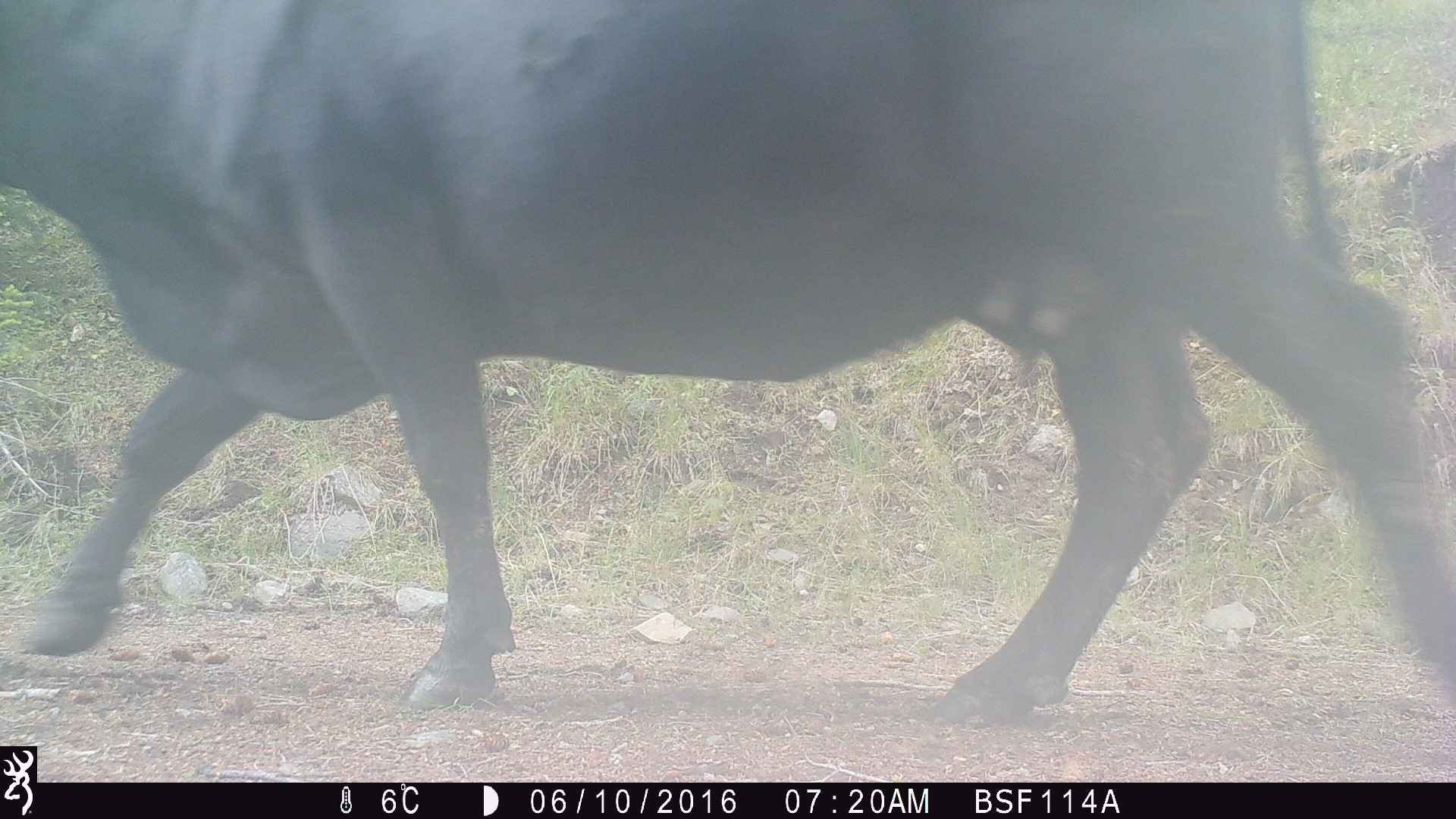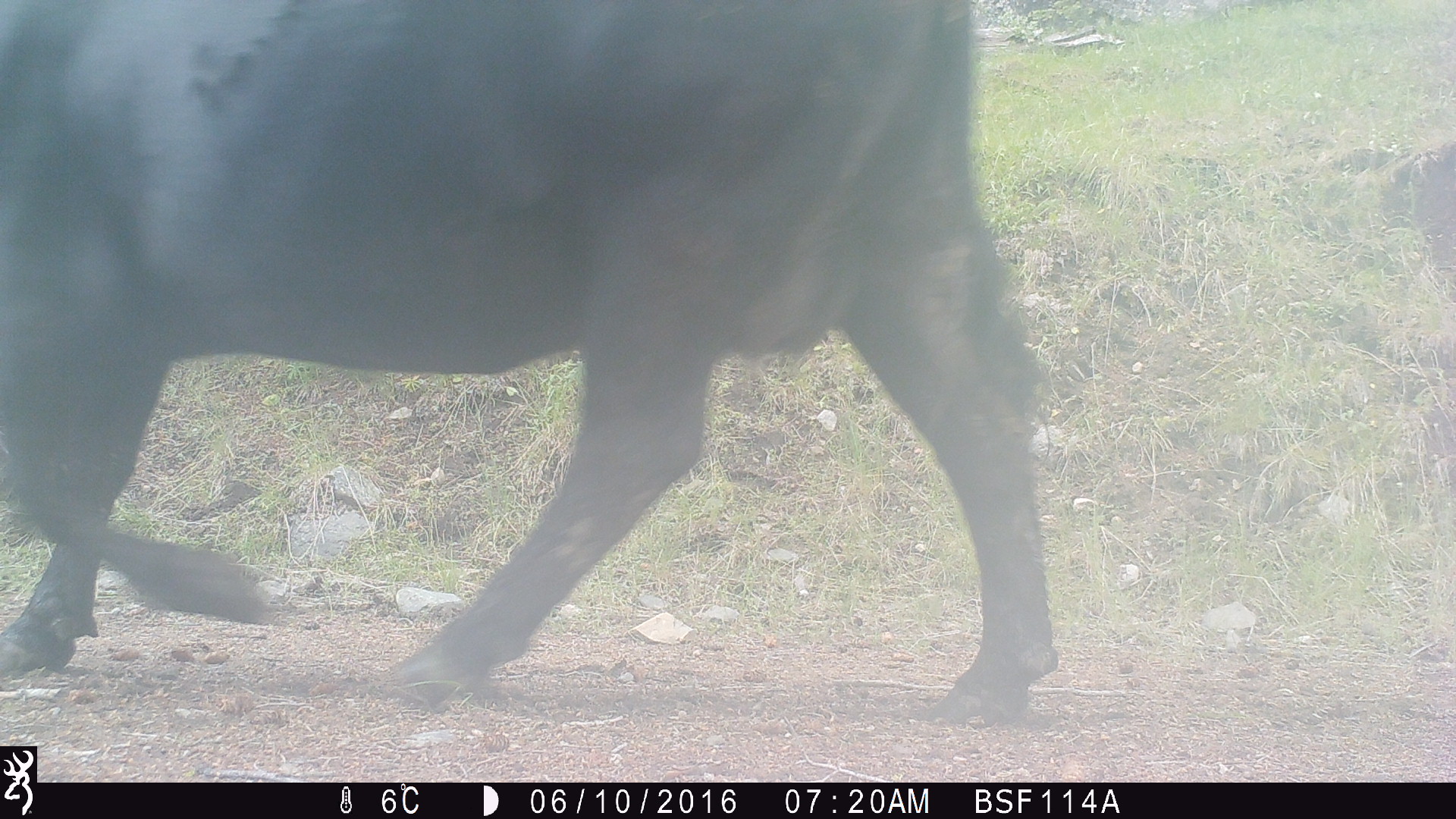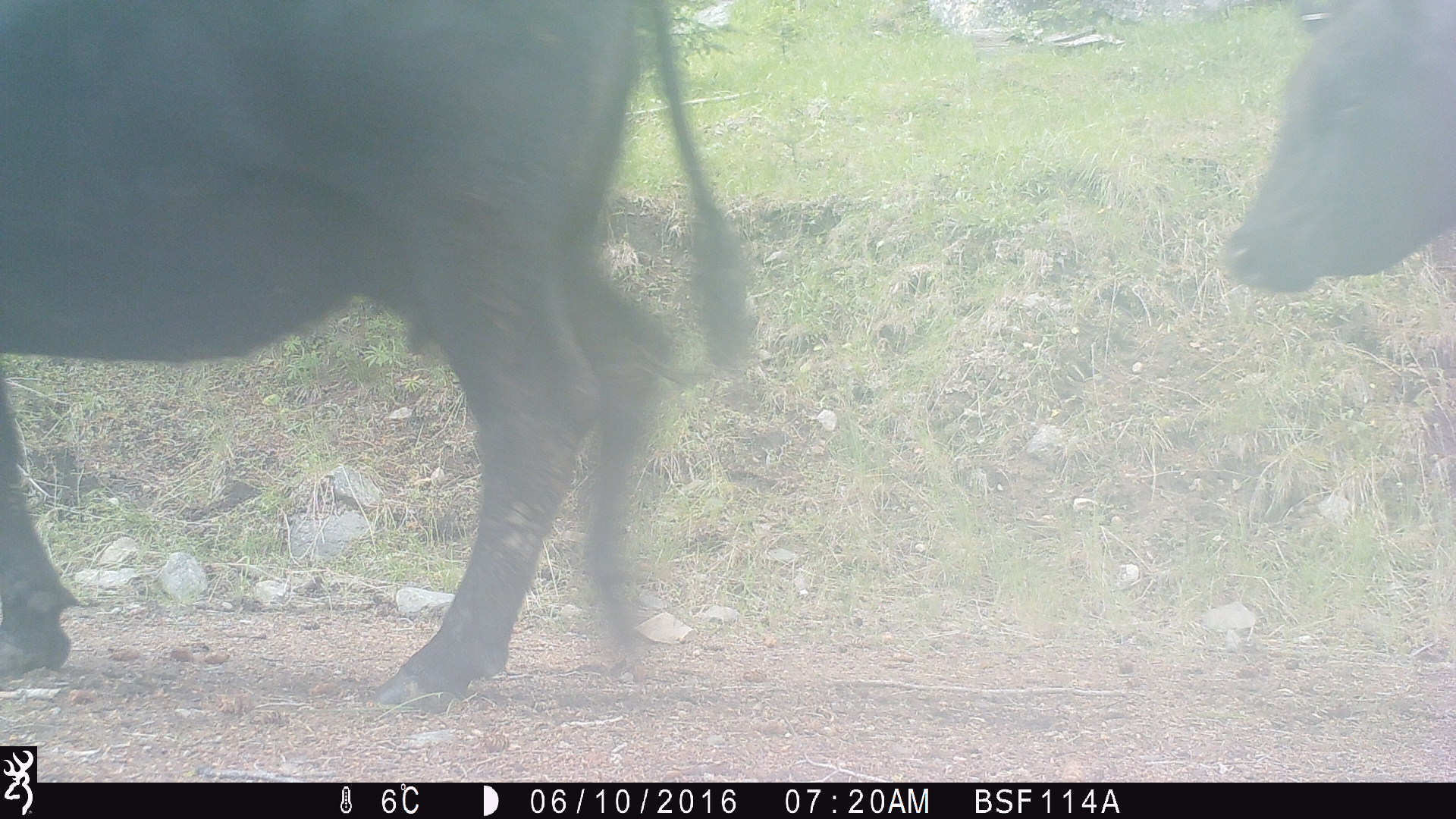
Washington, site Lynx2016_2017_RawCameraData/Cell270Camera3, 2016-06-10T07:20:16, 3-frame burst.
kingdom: Animalia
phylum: Chordata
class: Mammalia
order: Artiodactyla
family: Bovidae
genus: Bos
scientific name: Bos taurus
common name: domestic cattle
Domestic cattle (Bos taurus). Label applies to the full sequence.